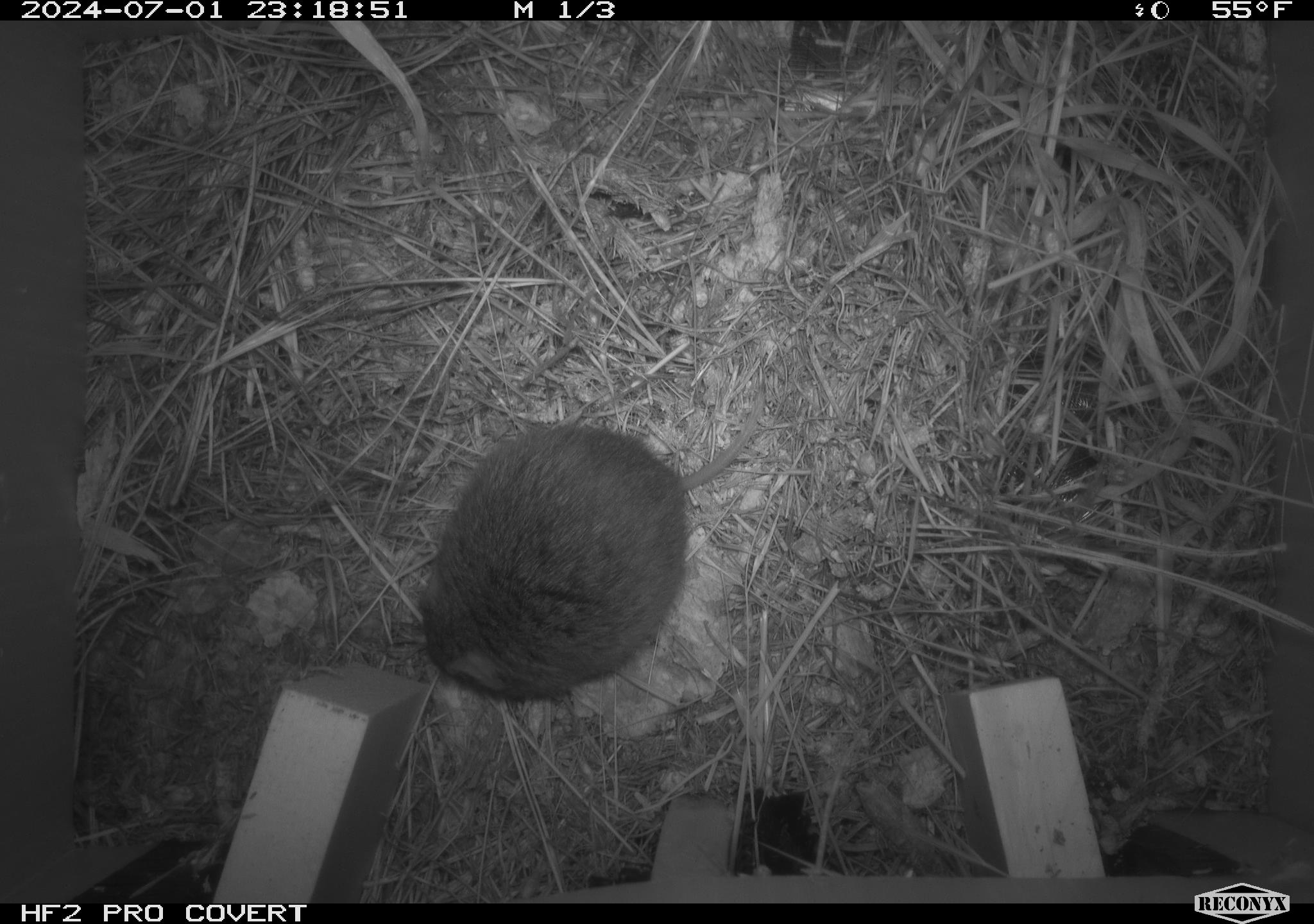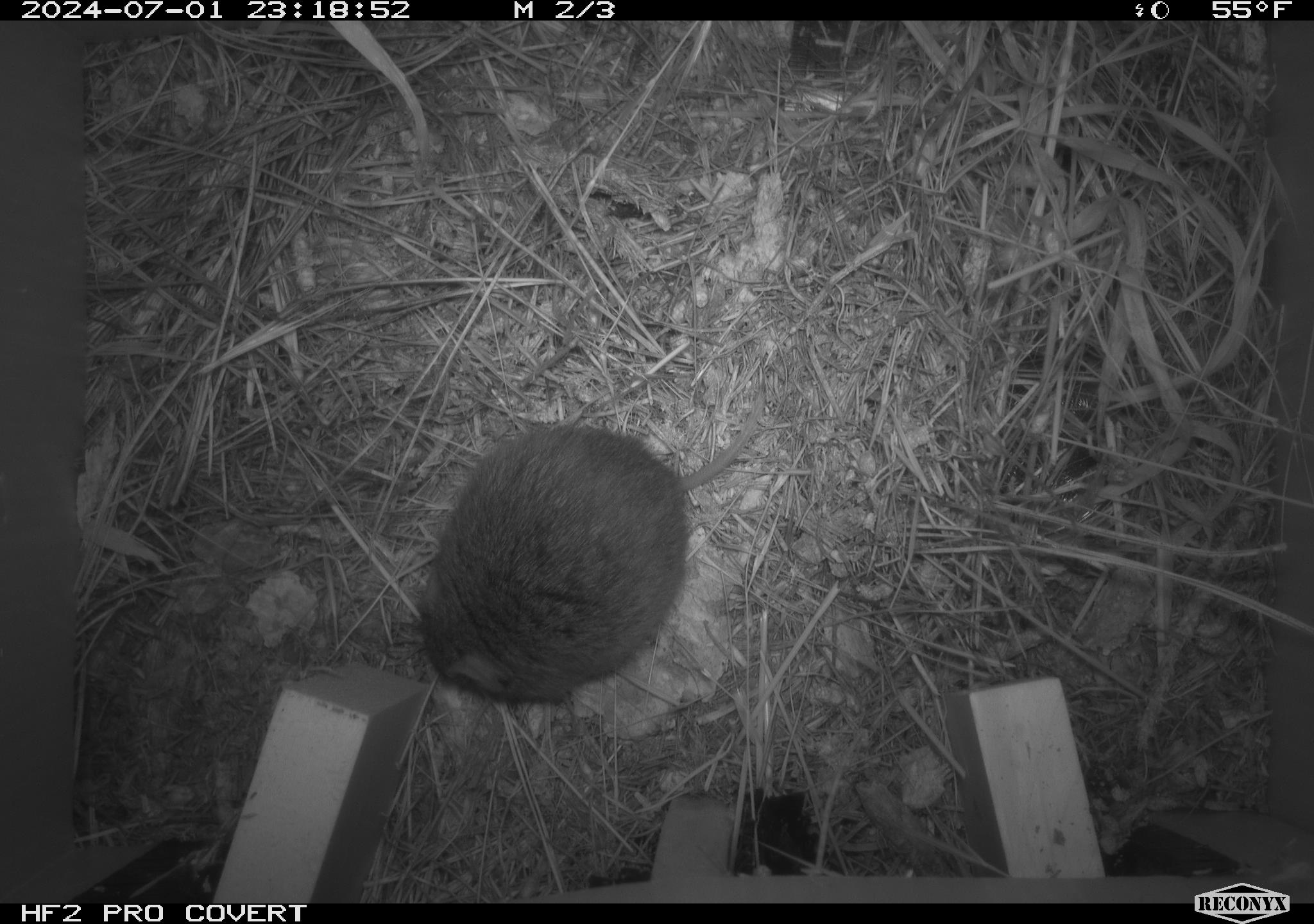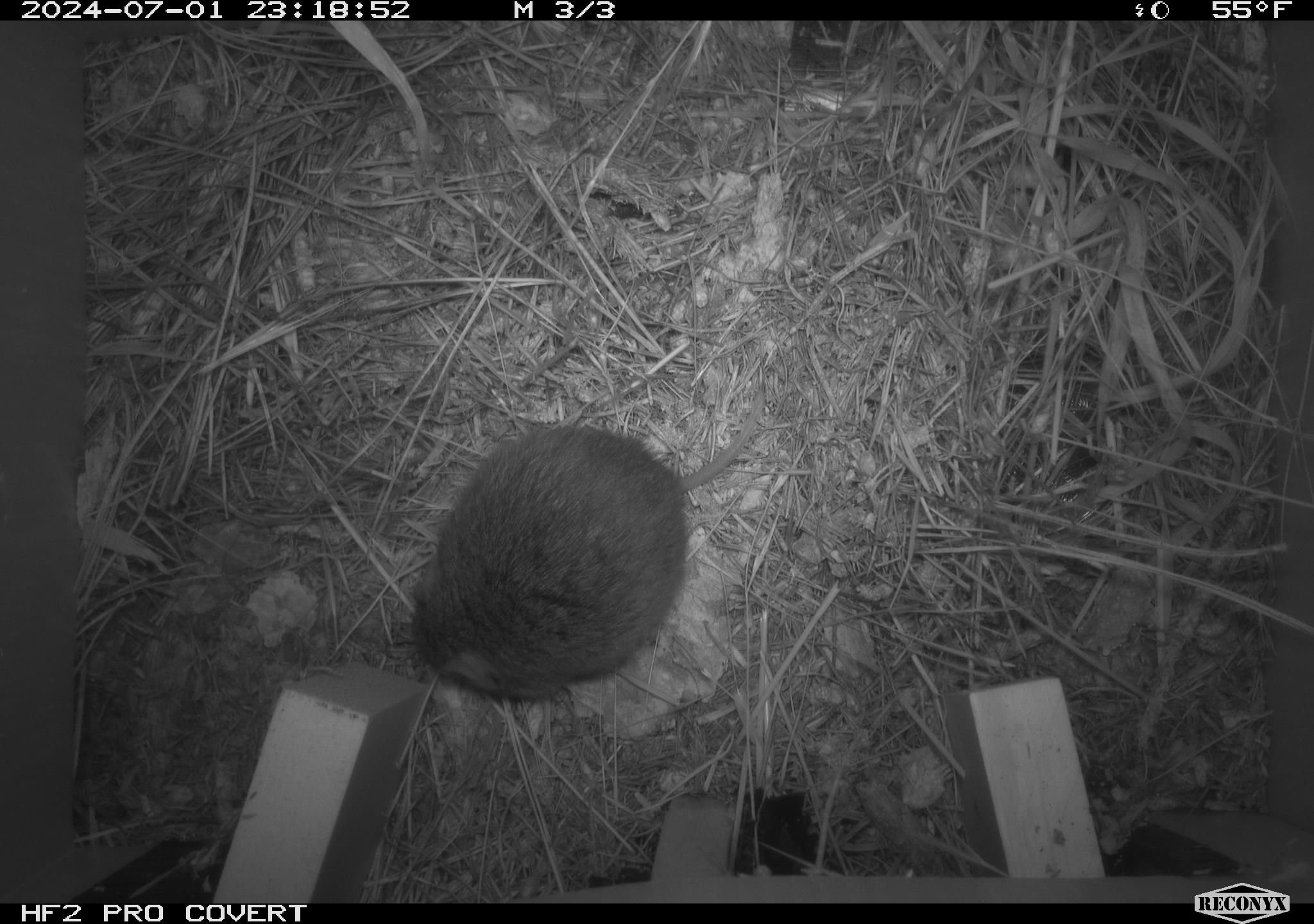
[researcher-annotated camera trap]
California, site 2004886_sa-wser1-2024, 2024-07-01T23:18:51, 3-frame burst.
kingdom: Animalia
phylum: Chordata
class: Mammalia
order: Rodentia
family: Cricetidae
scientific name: Arvicolinae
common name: voles, lemmings, and muskrats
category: arvicolinae subfamily